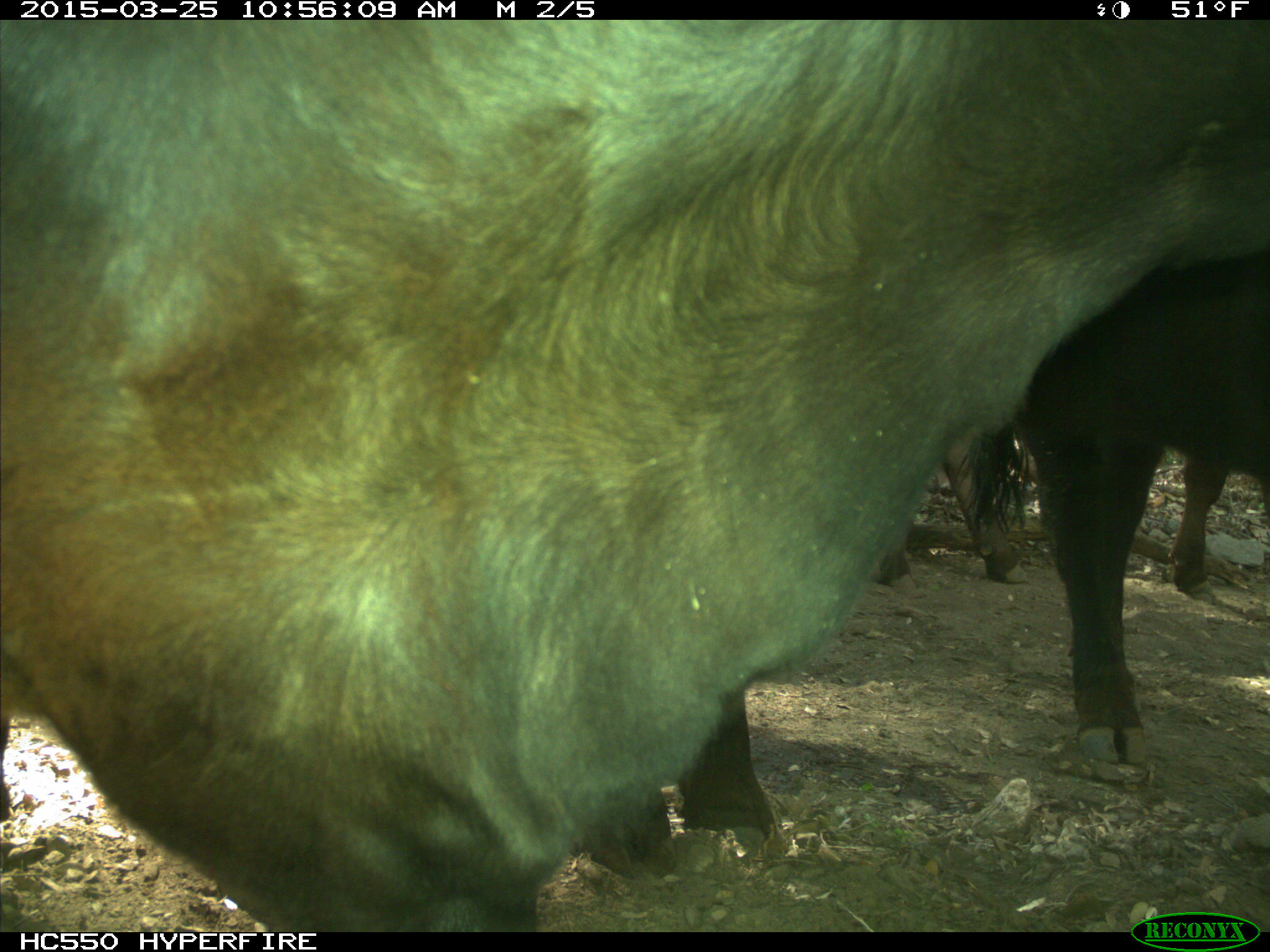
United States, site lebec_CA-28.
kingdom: Animalia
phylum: Chordata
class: Mammalia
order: Artiodactyla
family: Bovidae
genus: Bos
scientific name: Bos taurus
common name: domestic cow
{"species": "Bos taurus (domestic cow)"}